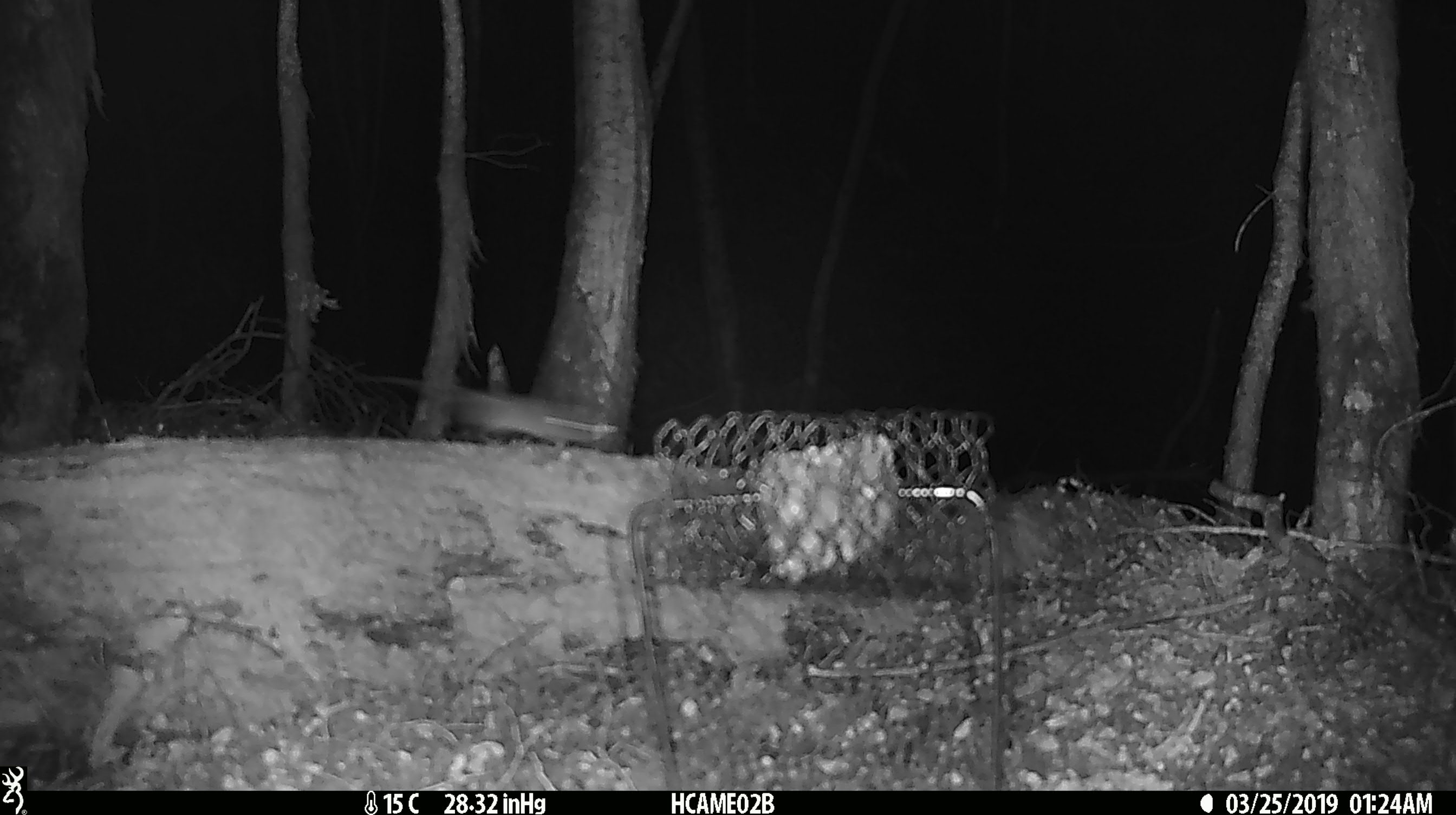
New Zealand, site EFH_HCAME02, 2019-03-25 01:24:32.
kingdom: Animalia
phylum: Chordata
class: Mammalia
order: Rodentia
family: Muridae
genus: Mus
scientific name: Mus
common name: mouse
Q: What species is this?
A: Mouse (Mus).